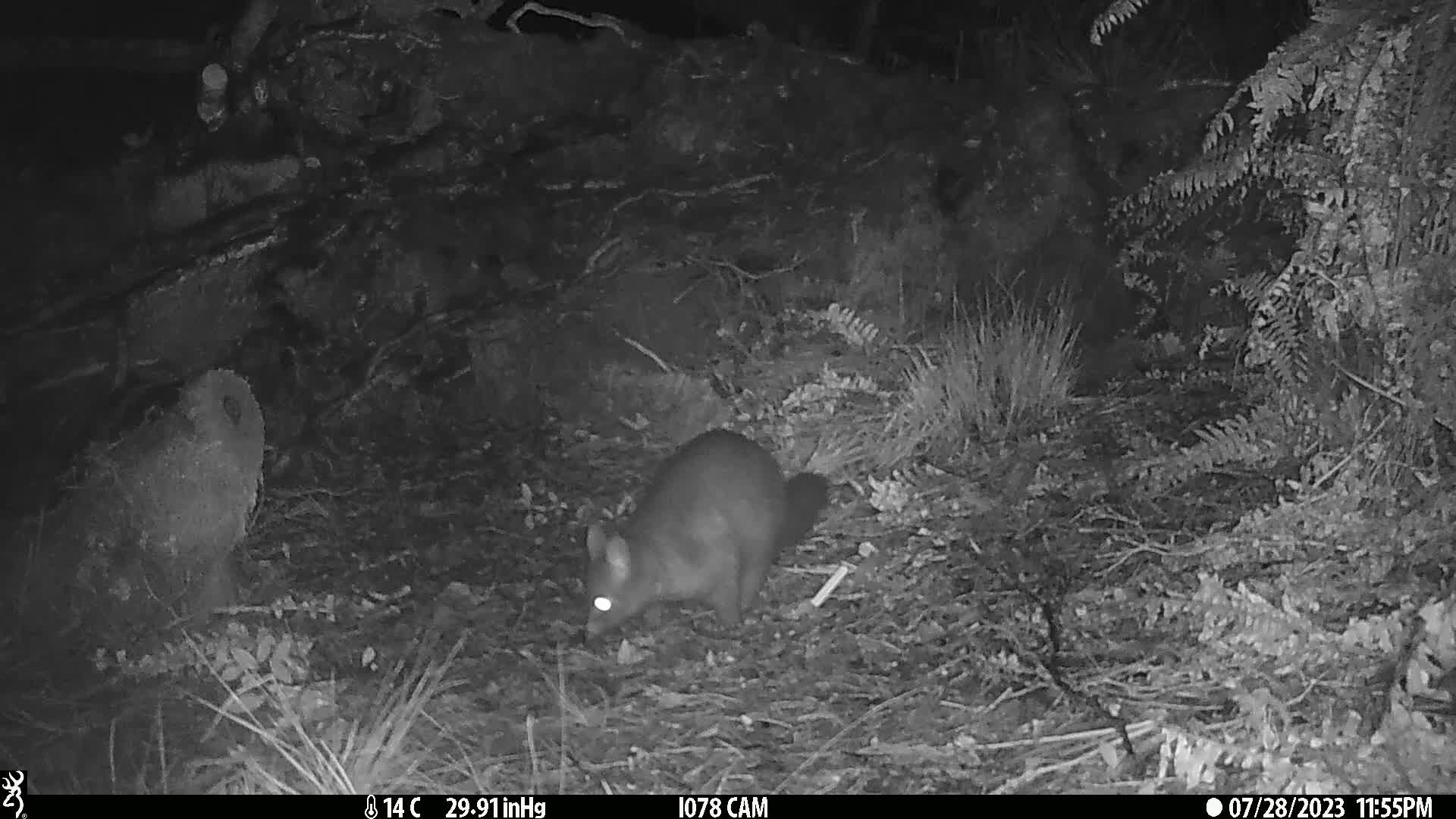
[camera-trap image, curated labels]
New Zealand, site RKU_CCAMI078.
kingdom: Animalia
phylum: Chordata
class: Mammalia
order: Diprotodontia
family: Phalangeridae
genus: Trichosurus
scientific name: Trichosurus vulpecula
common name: common brushtail possum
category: possum